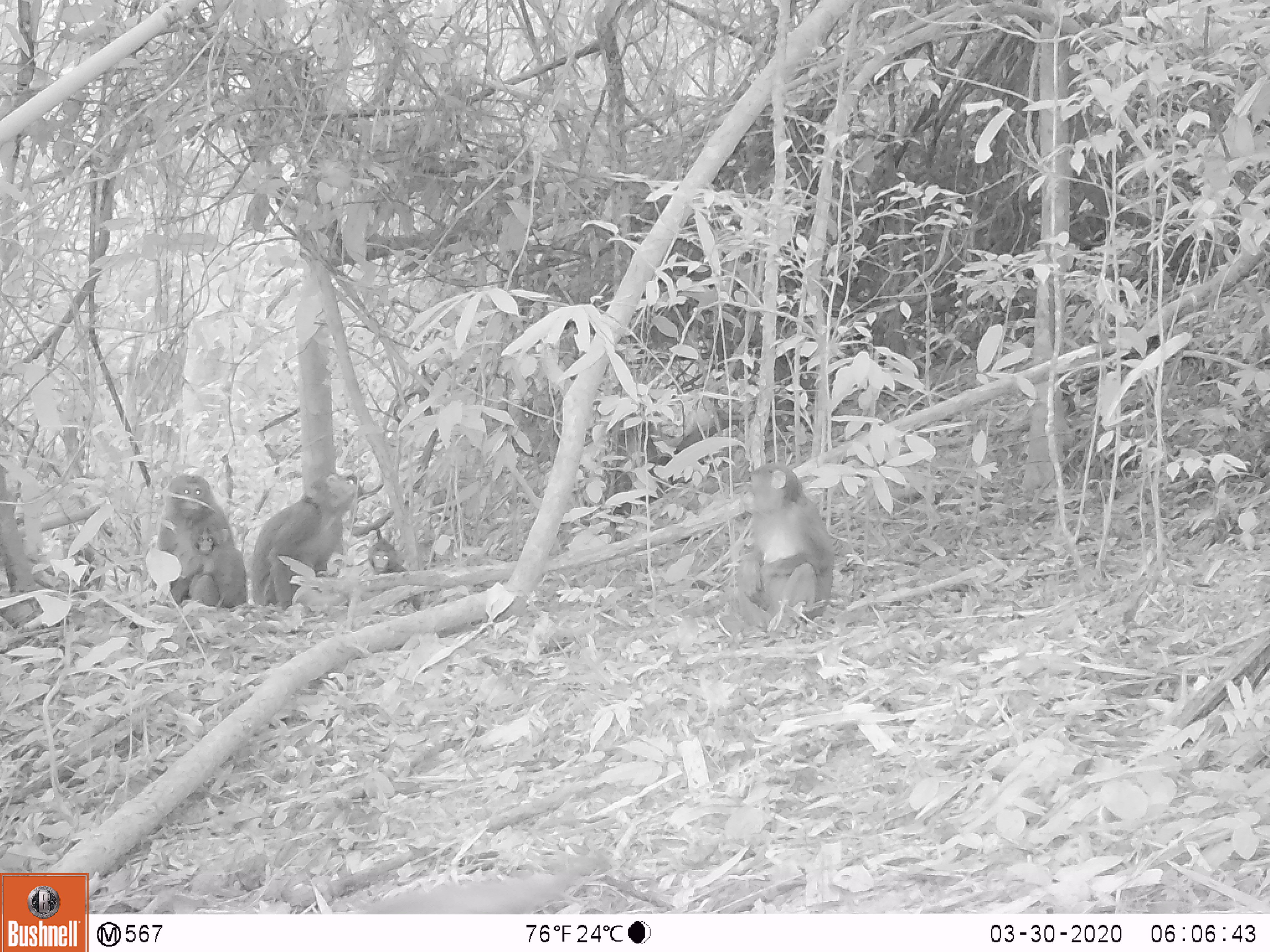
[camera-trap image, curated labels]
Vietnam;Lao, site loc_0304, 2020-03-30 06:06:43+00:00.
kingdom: Animalia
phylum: Chordata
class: Mammalia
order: Primates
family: Cercopithecidae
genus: Macaca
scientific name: Macaca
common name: macaques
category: assam or rhesus macaque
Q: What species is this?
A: Assam or rhesus macaque (macaques) (Macaca).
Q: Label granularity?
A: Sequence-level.